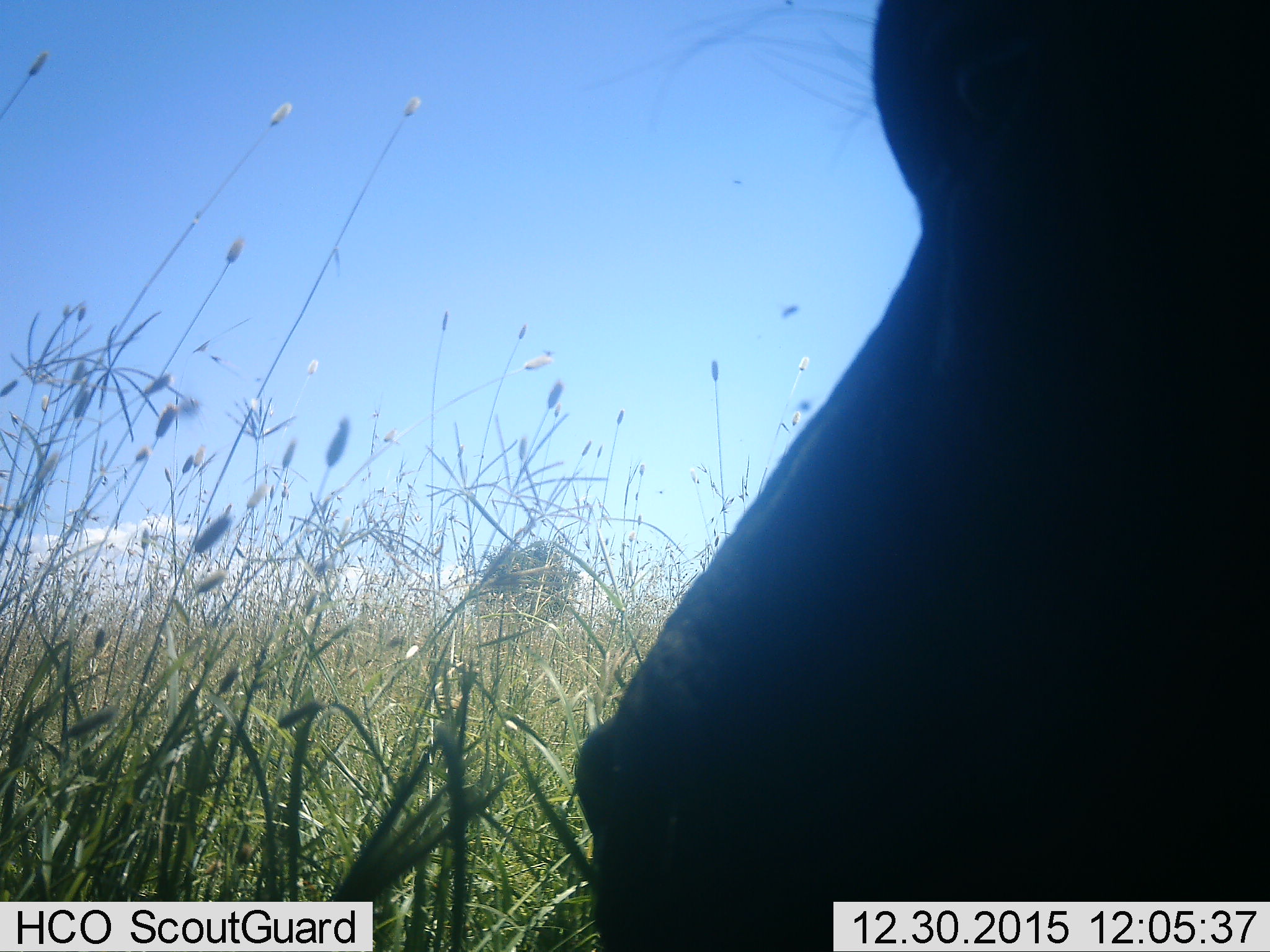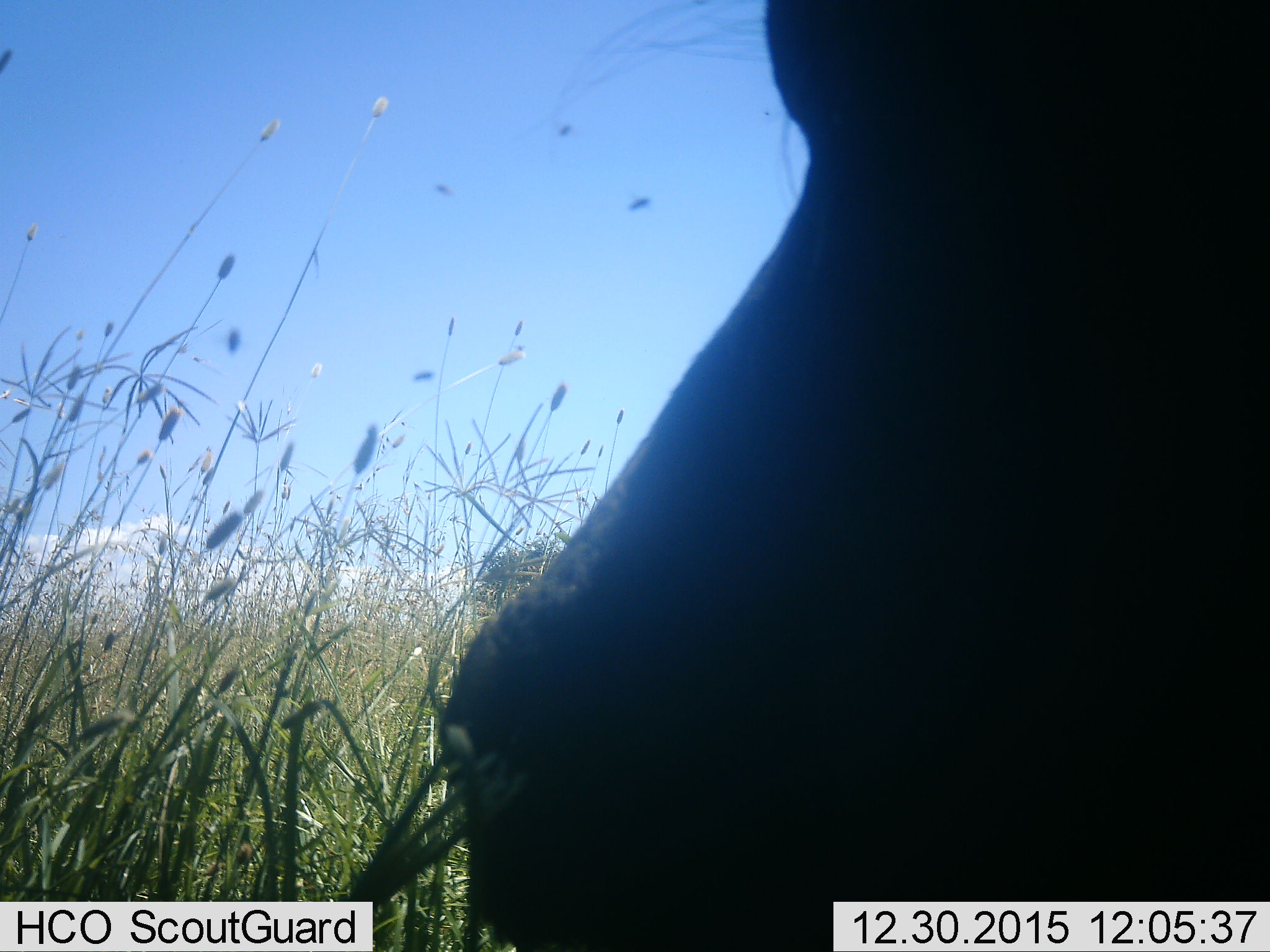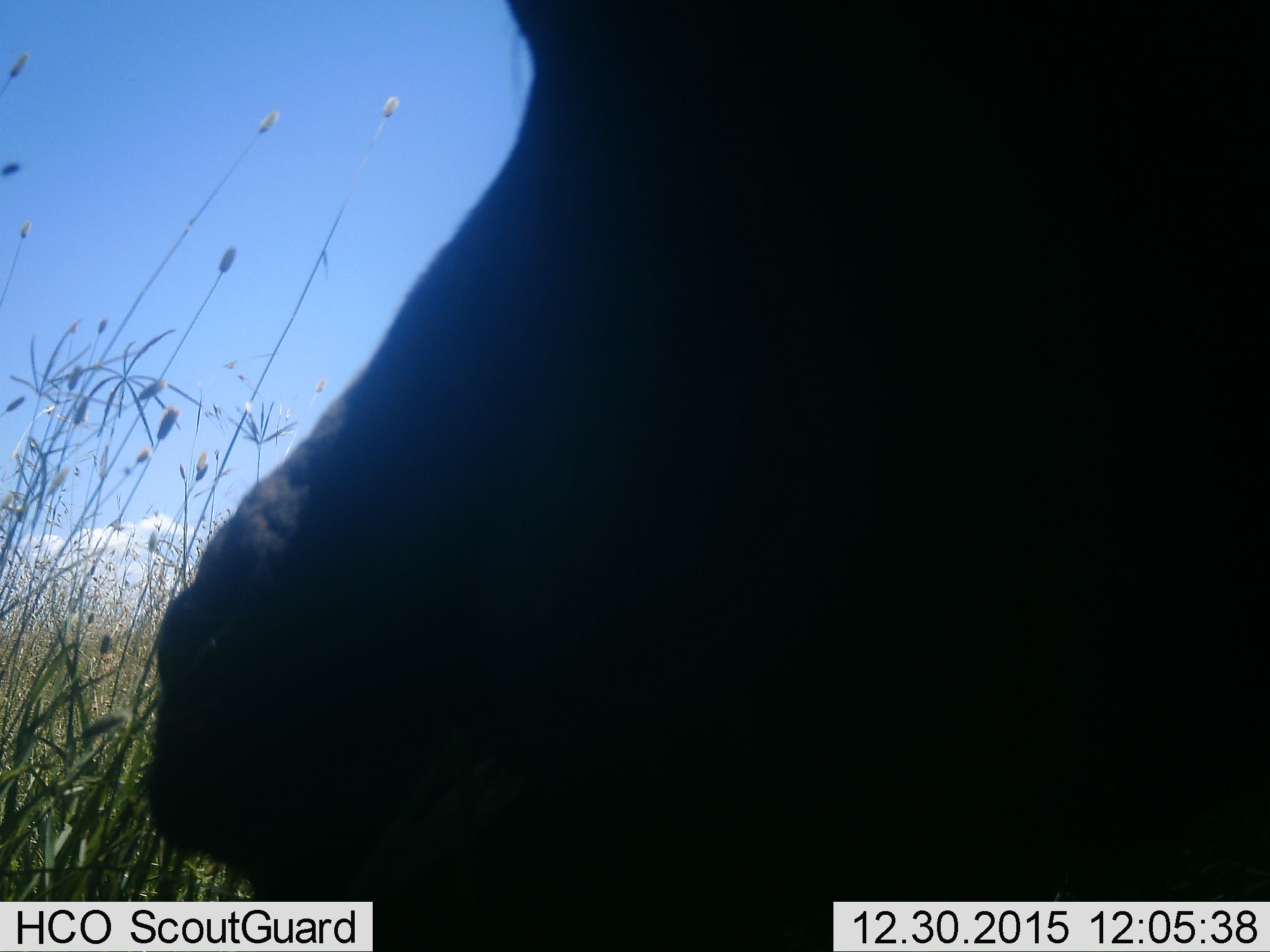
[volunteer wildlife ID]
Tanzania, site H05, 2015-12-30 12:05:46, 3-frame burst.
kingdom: Animalia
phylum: Chordata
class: Mammalia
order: Artiodactyla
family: Bovidae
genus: Syncerus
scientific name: Syncerus caffer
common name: cape buffalo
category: buffalo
Buffalo (cape buffalo) (Syncerus caffer), count 1. Behavior (volunteer vote fractions): standing 33%, resting 33%, moving 67%, interacting 0%. Young present (vote fraction): 0%. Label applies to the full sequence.